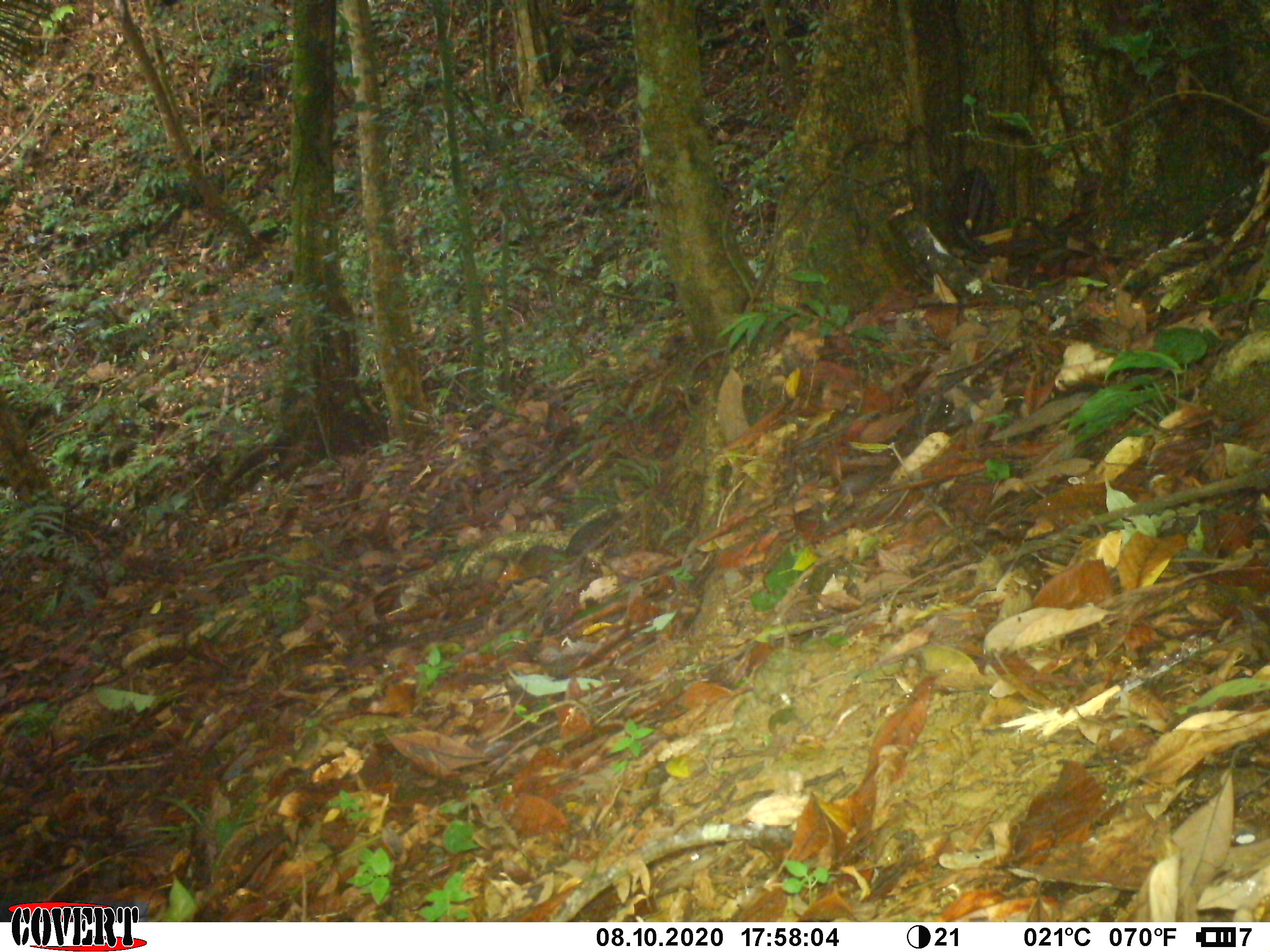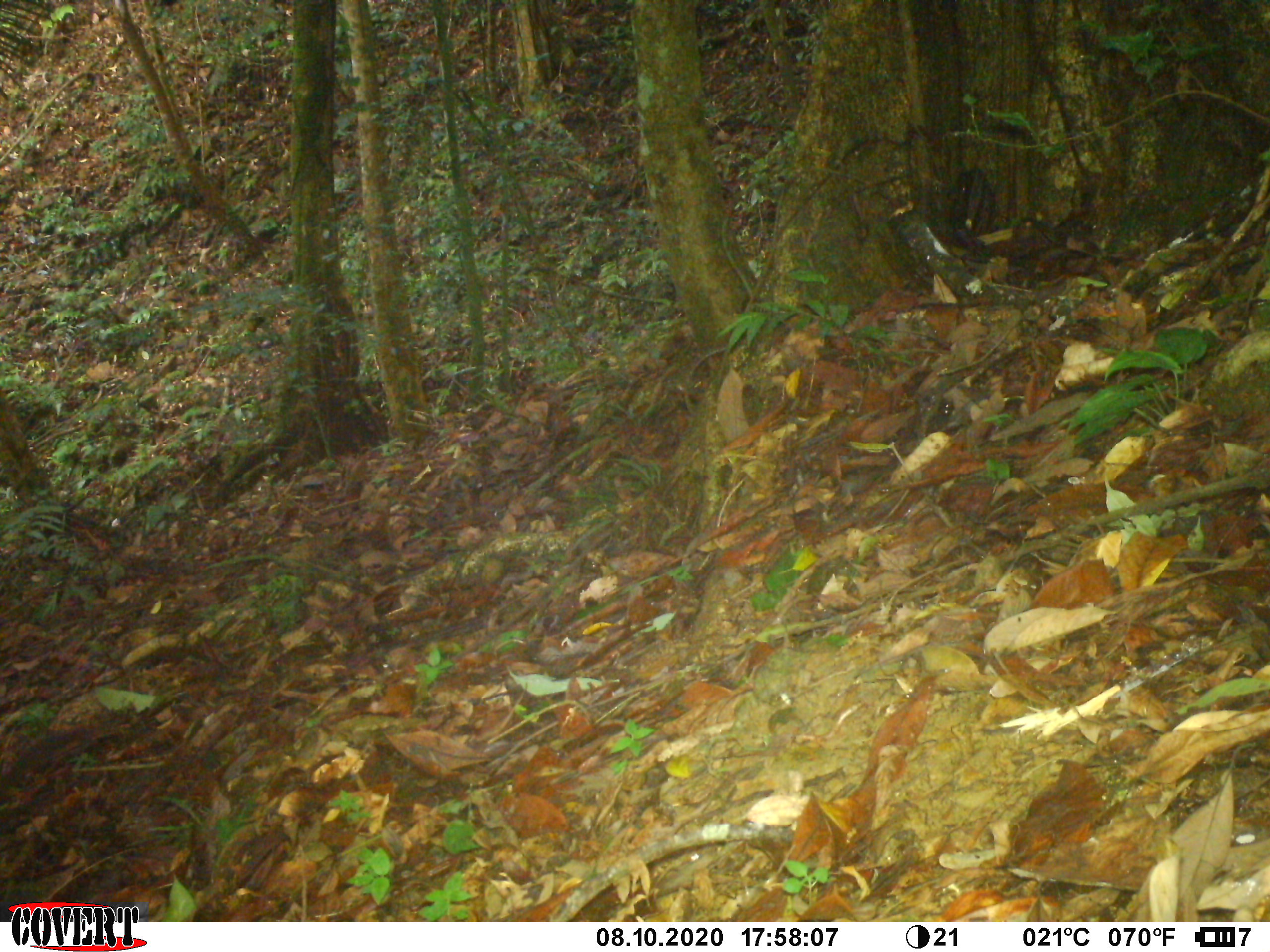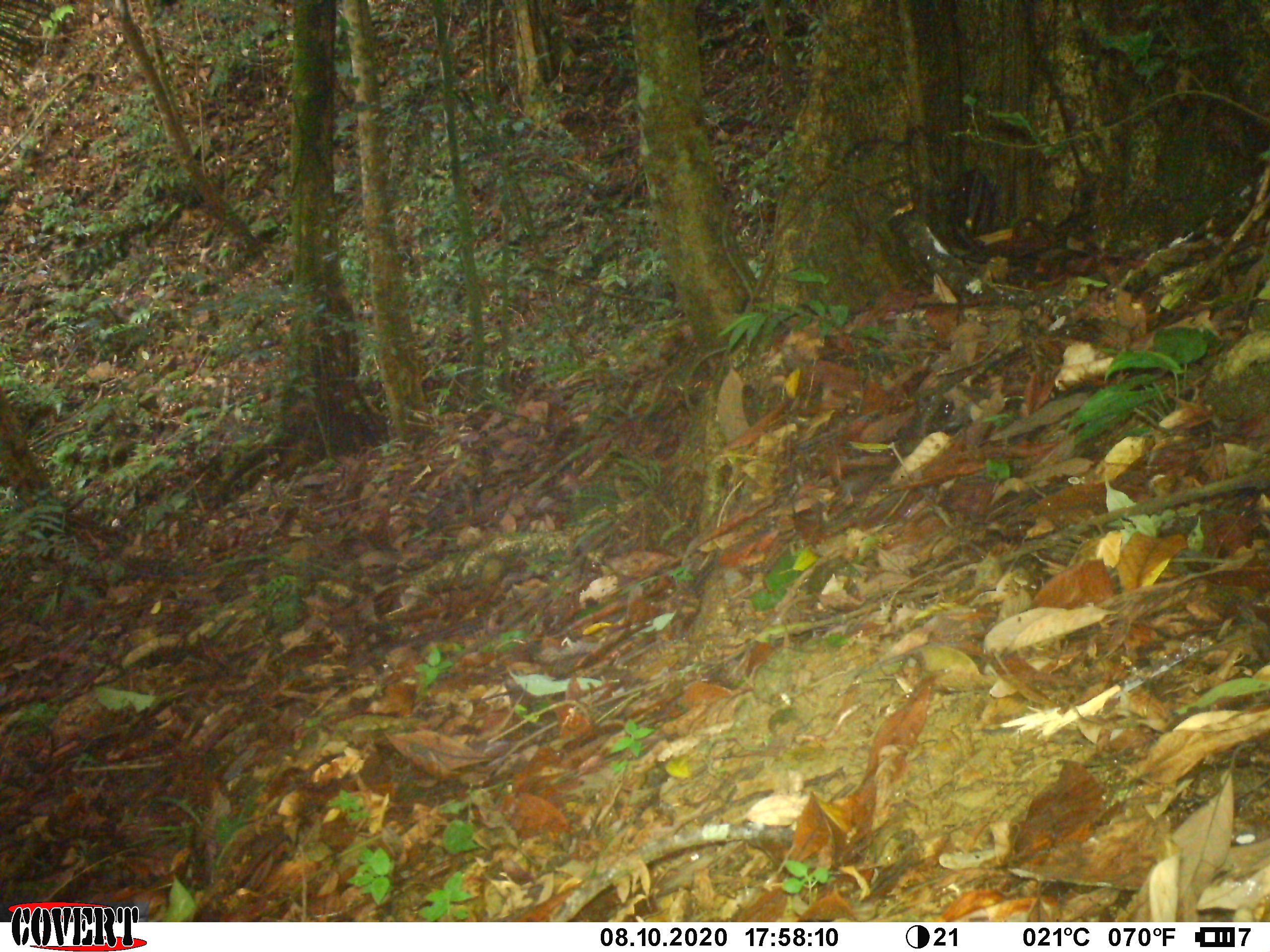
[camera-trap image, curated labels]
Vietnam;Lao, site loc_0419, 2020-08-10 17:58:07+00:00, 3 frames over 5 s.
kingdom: Animalia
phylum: Chordata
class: Mammalia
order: Rodentia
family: Sciuridae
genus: Dremomys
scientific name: Dremomys rufigenis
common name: red-cheeked squirrel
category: red cheeked squirrel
Red cheeked squirrel (red-cheeked squirrel) (Dremomys rufigenis). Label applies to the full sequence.